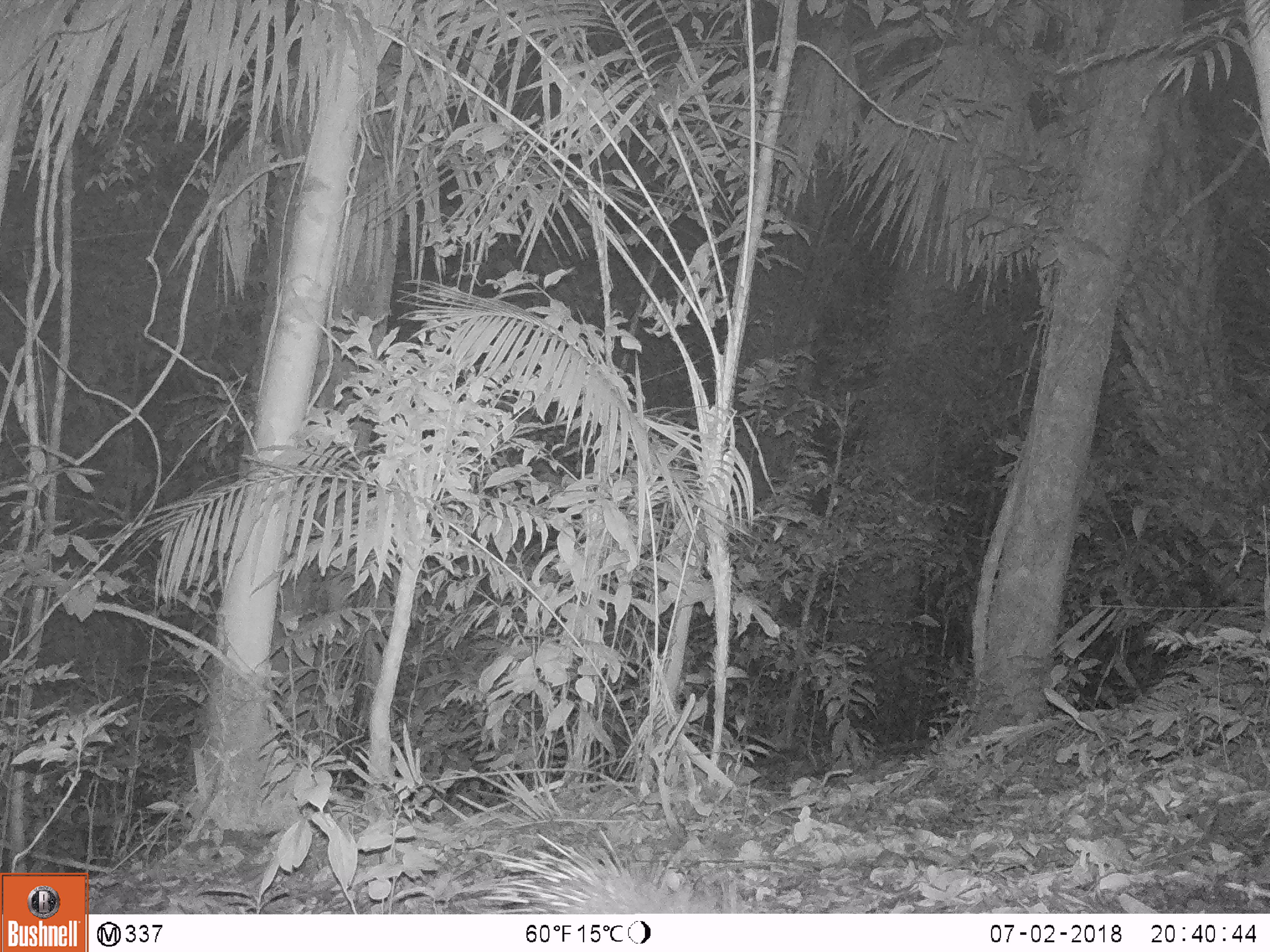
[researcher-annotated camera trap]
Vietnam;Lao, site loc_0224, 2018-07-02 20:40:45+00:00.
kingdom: Animalia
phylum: Chordata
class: Mammalia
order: Rodentia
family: Hystricidae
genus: Hystrix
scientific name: Hystrix brachyura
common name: malayan porcupine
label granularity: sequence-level